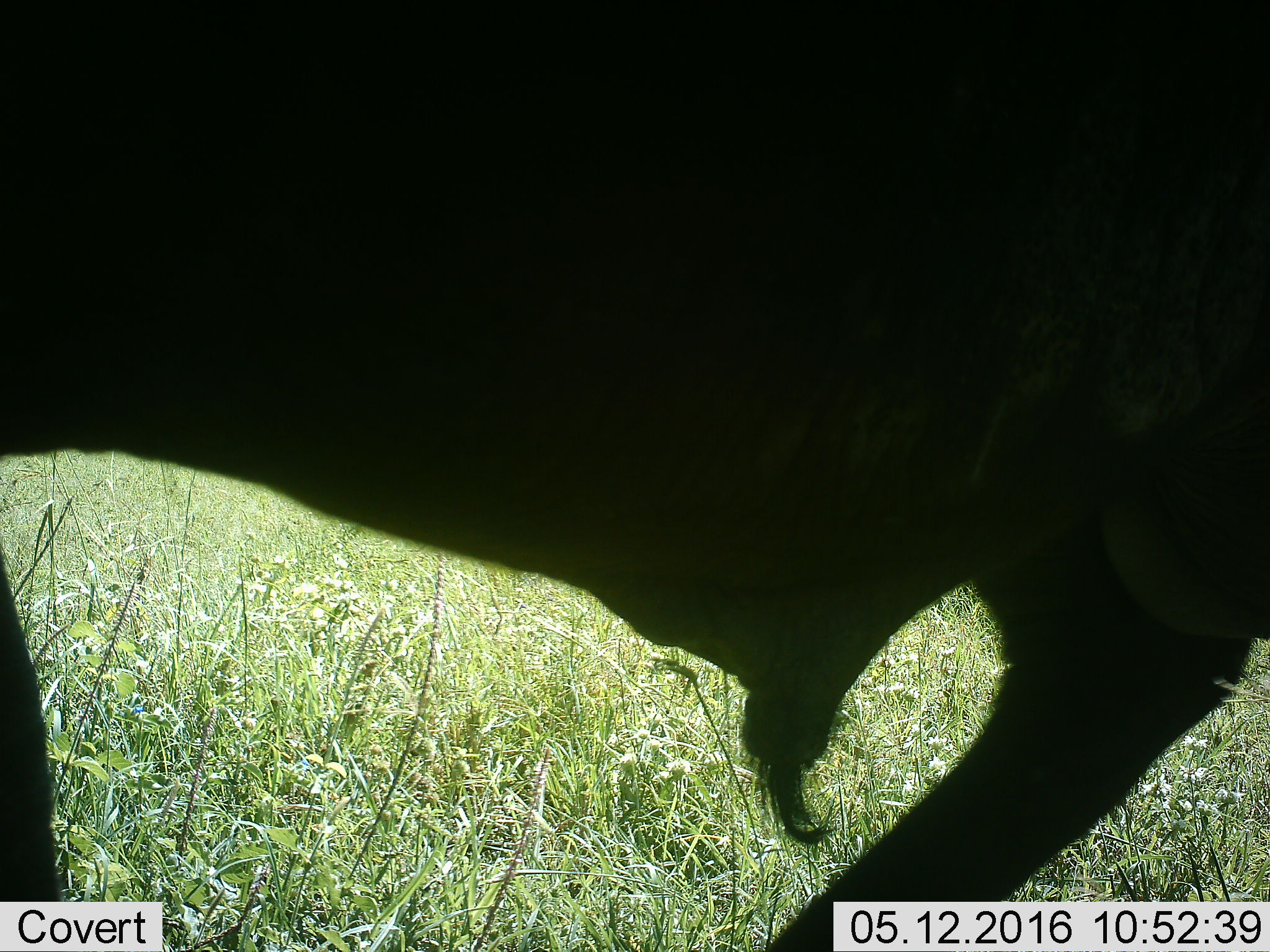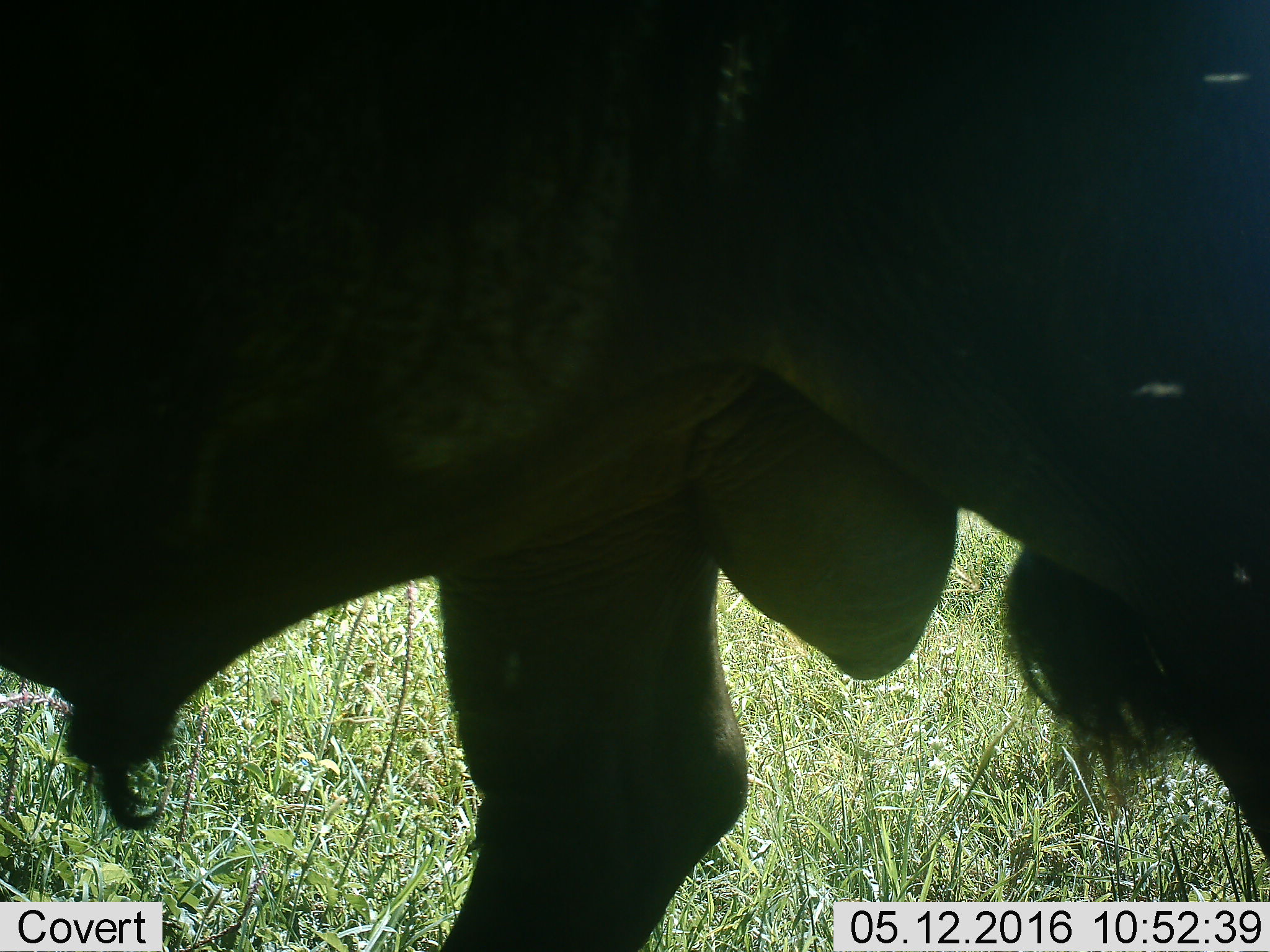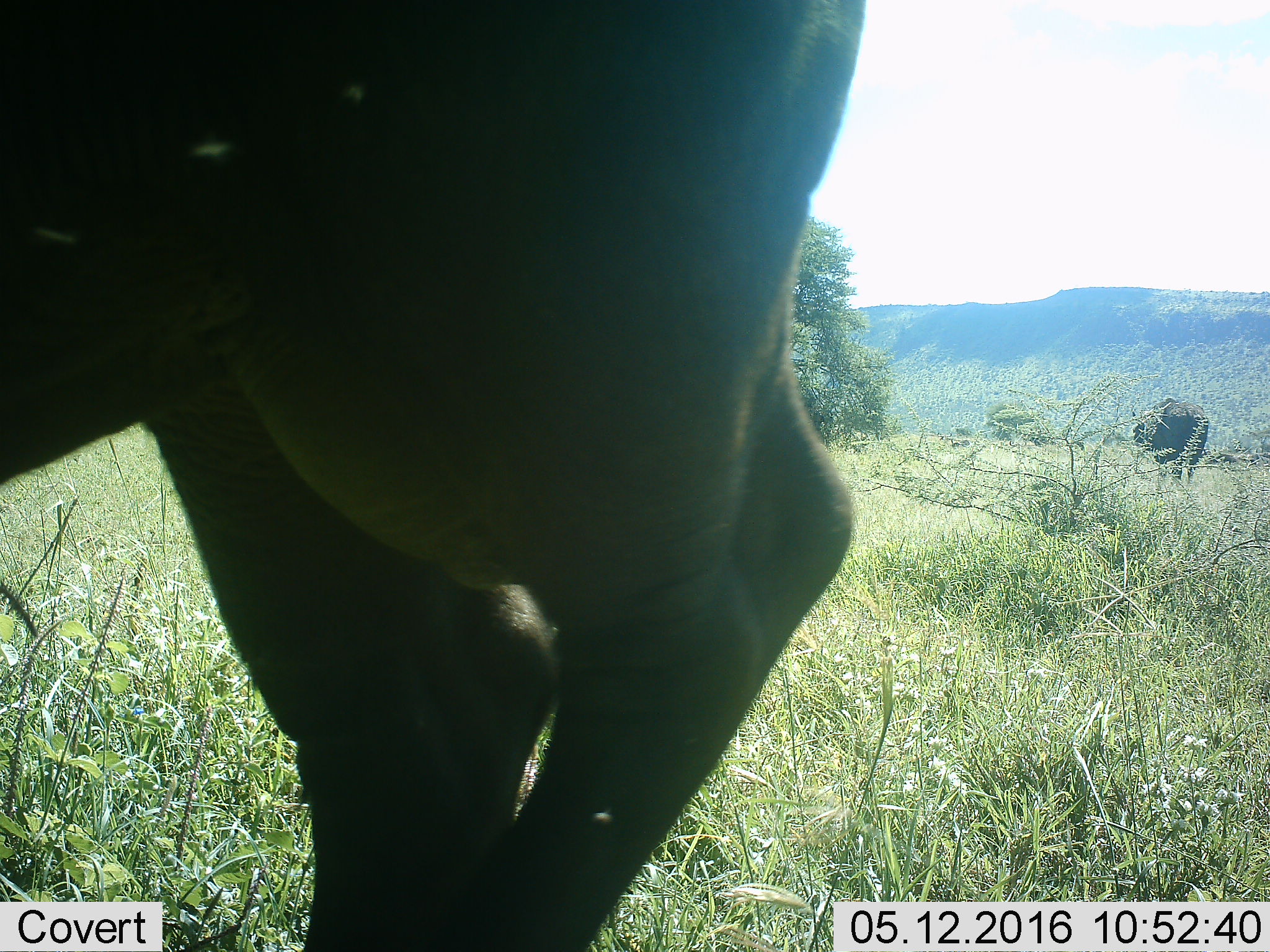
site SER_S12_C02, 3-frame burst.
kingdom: Animalia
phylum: Chordata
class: Mammalia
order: Artiodactyla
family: Bovidae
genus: Syncerus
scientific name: Syncerus caffer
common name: african buffalo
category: buffalo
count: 2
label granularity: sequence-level